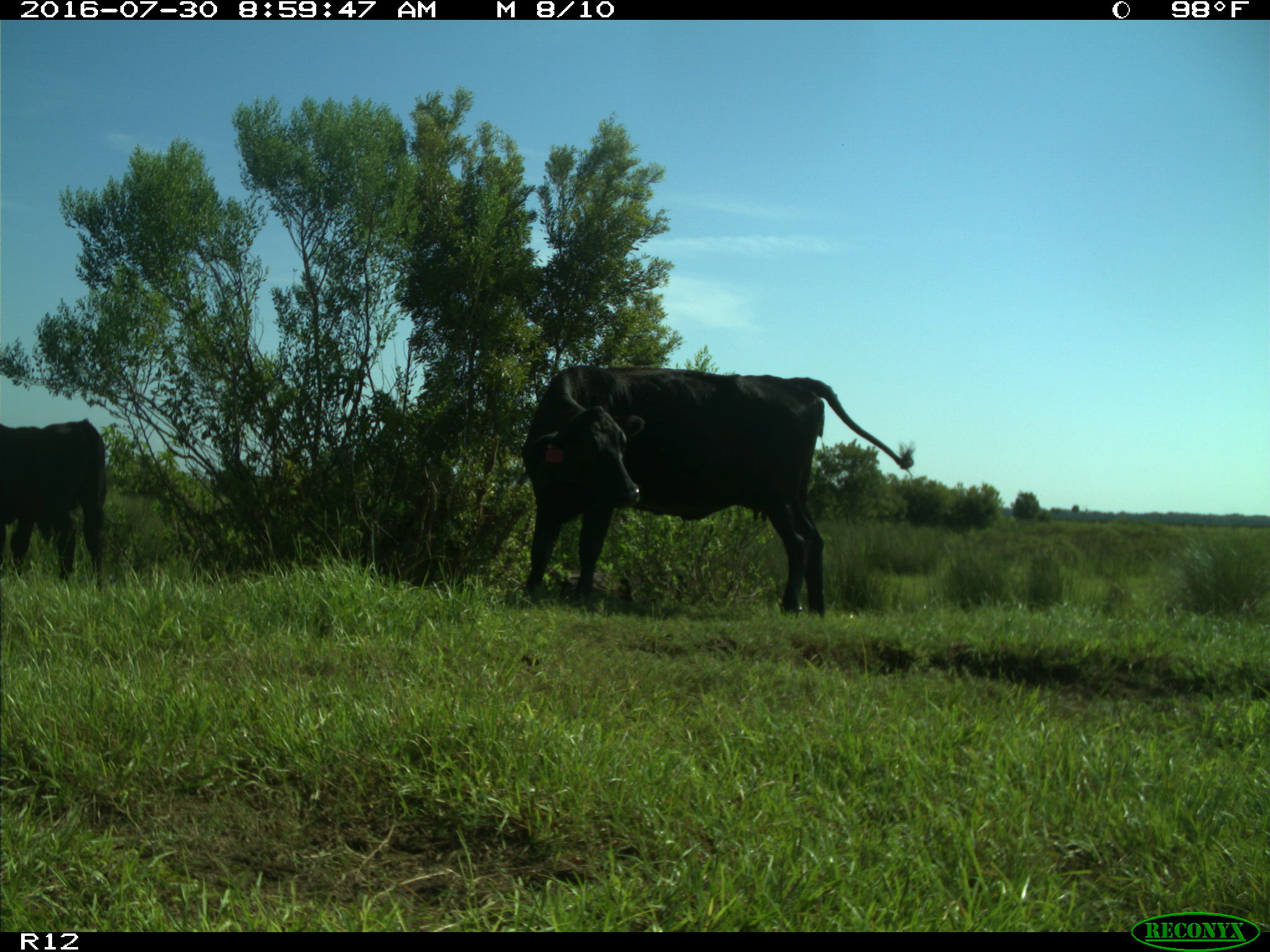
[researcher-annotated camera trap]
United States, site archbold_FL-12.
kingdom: Animalia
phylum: Chordata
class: Mammalia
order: Artiodactyla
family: Bovidae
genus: Bos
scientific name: Bos taurus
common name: domestic cow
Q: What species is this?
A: Bos taurus (domestic cow).